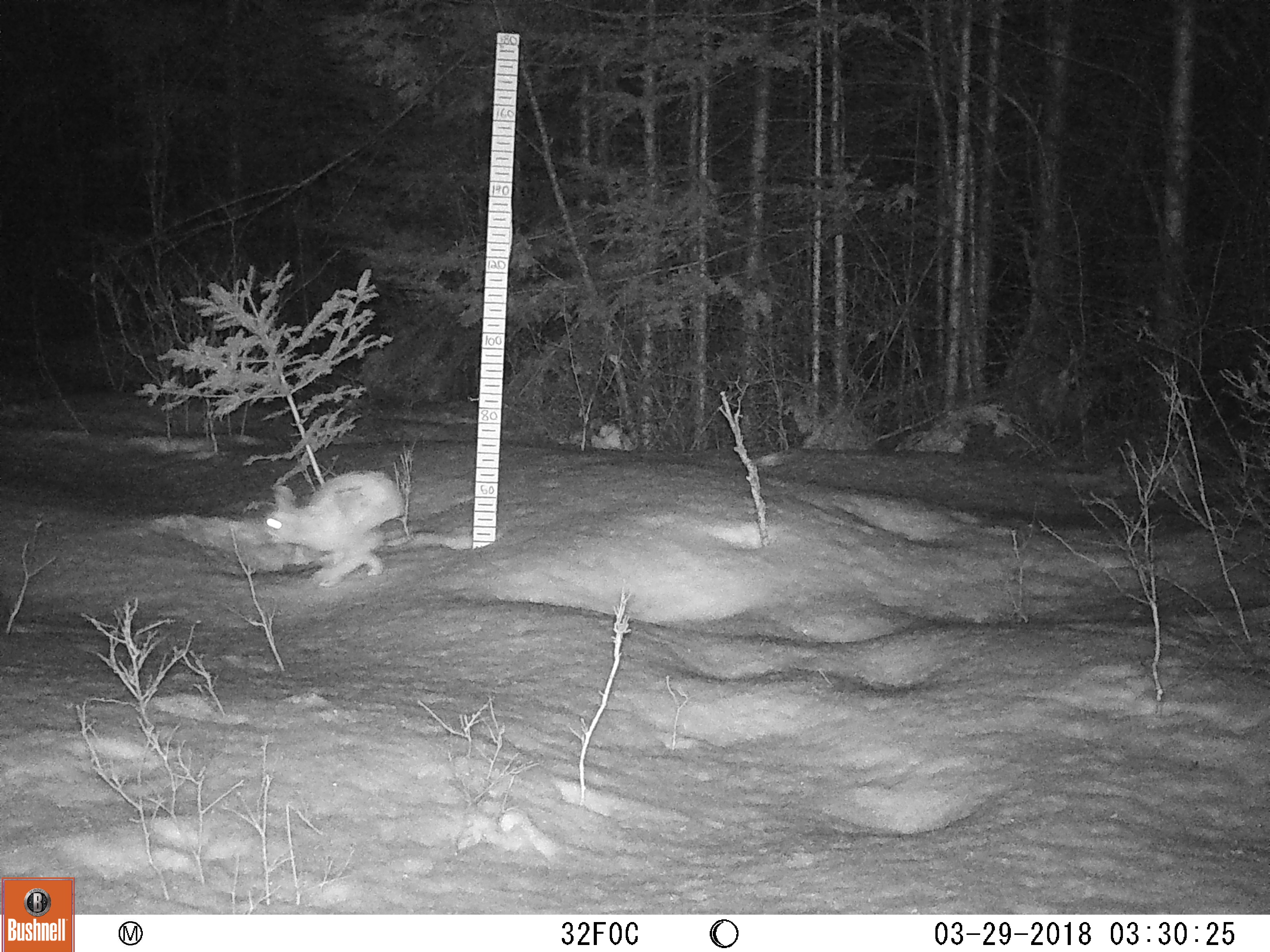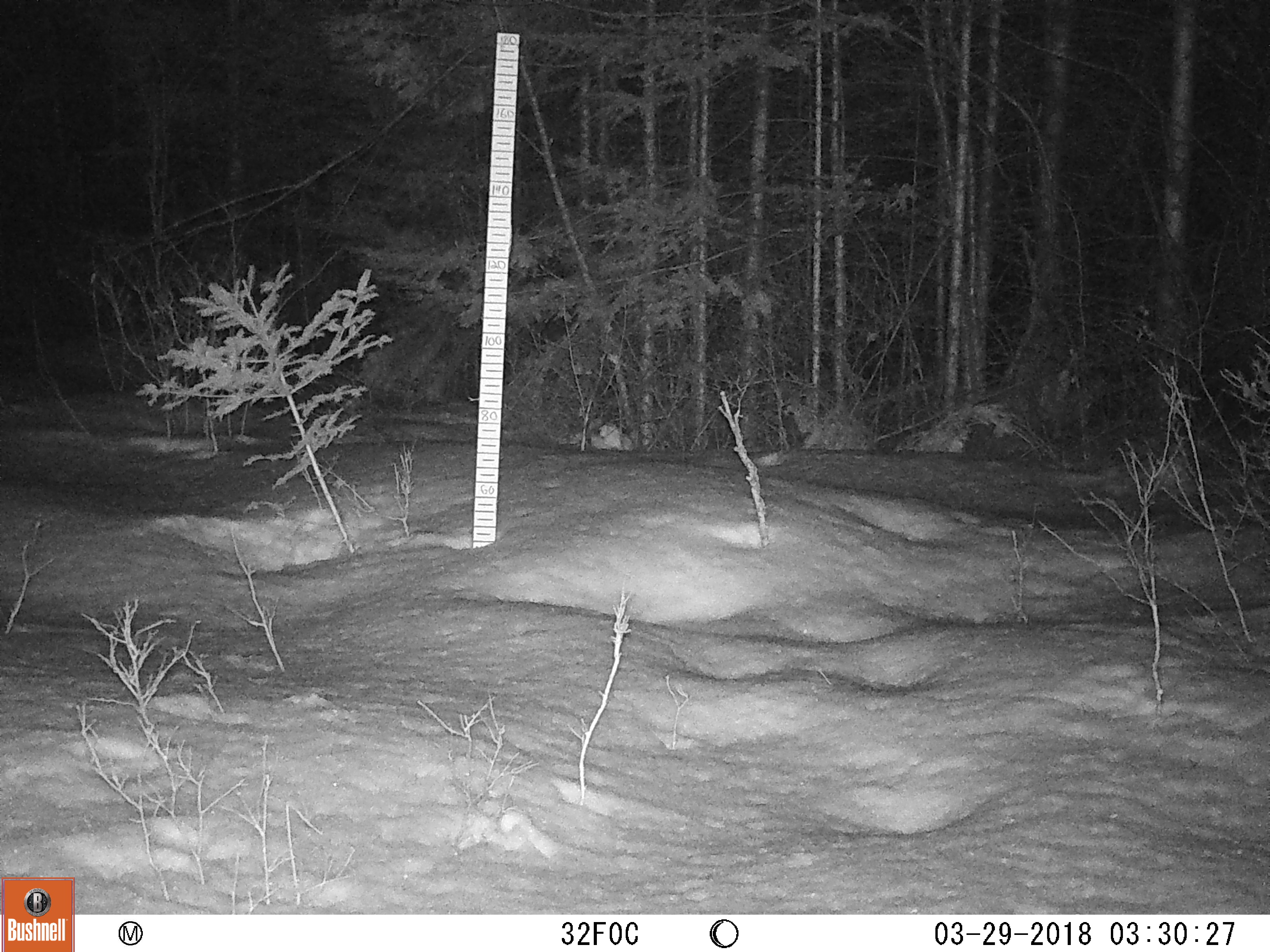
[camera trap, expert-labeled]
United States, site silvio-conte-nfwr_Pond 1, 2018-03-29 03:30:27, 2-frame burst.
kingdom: Animalia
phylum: Chordata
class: Mammalia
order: Lagomorpha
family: Leporidae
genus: Lepus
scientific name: Lepus americanus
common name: snowshoe hare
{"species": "snowshoe hare (Lepus americanus)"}